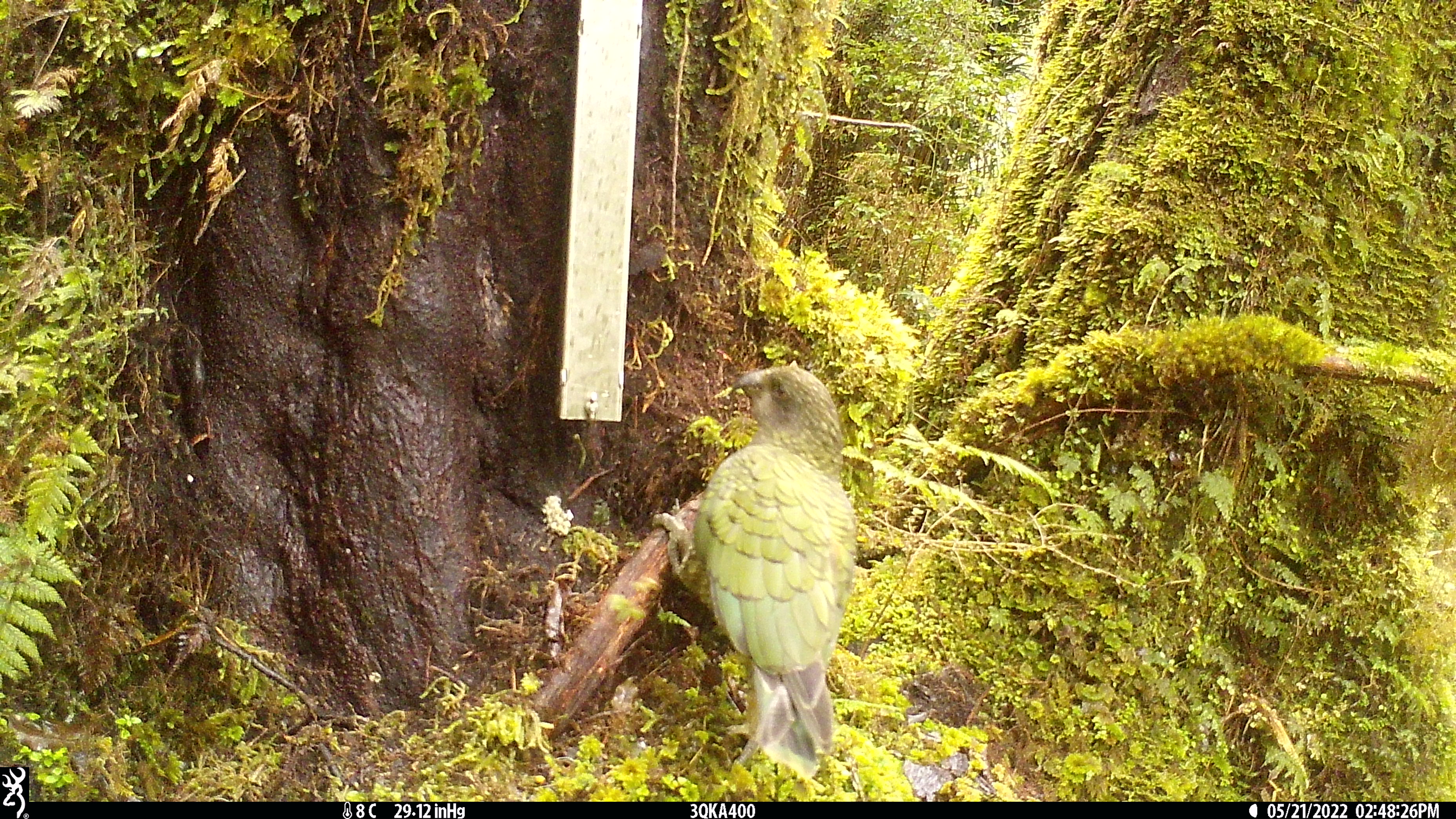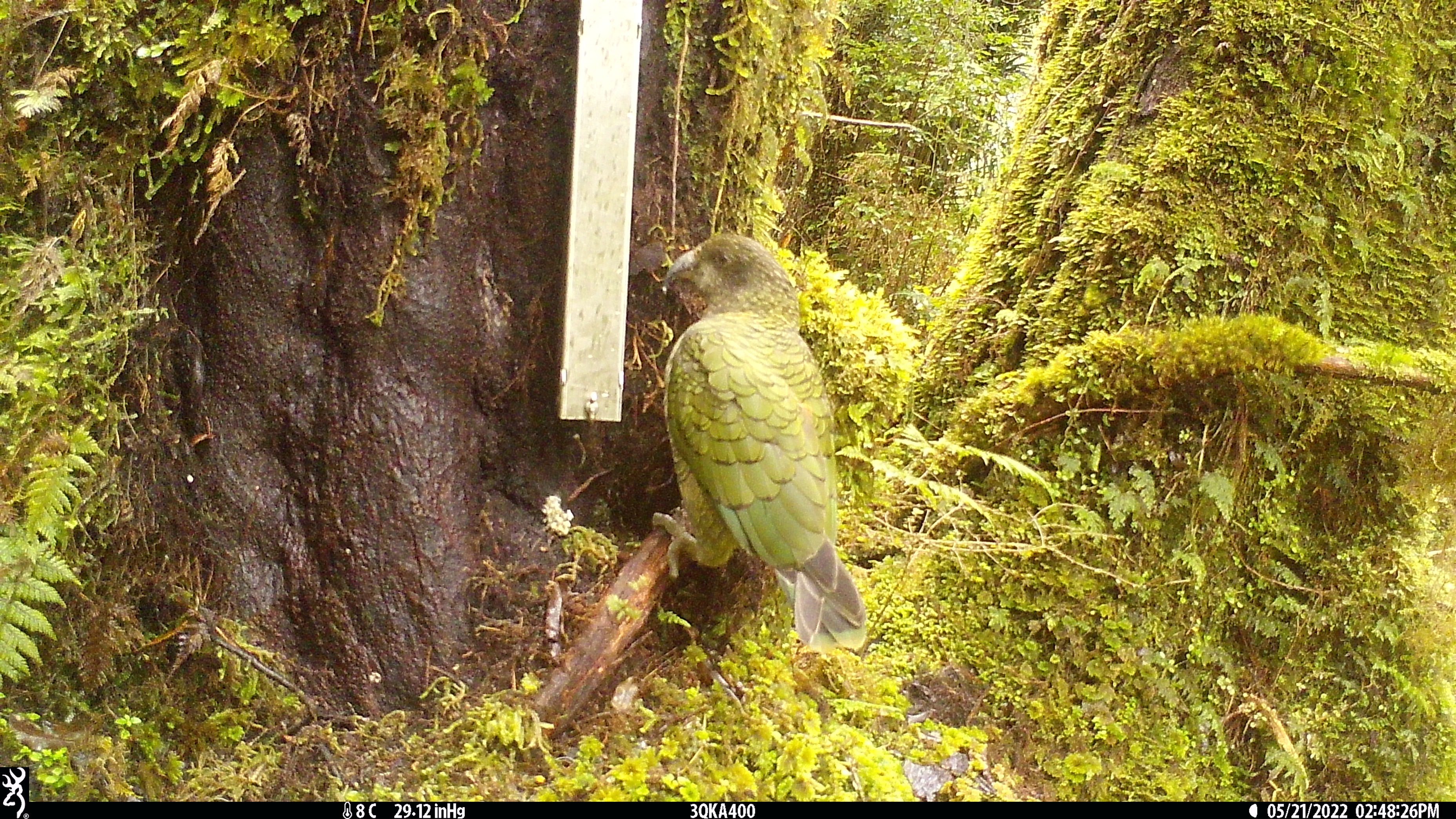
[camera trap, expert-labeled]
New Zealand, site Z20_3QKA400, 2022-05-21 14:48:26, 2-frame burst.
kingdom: Animalia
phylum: Chordata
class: Aves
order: Psittaciformes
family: Strigopidae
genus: Nestor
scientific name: Nestor notabilis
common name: kea